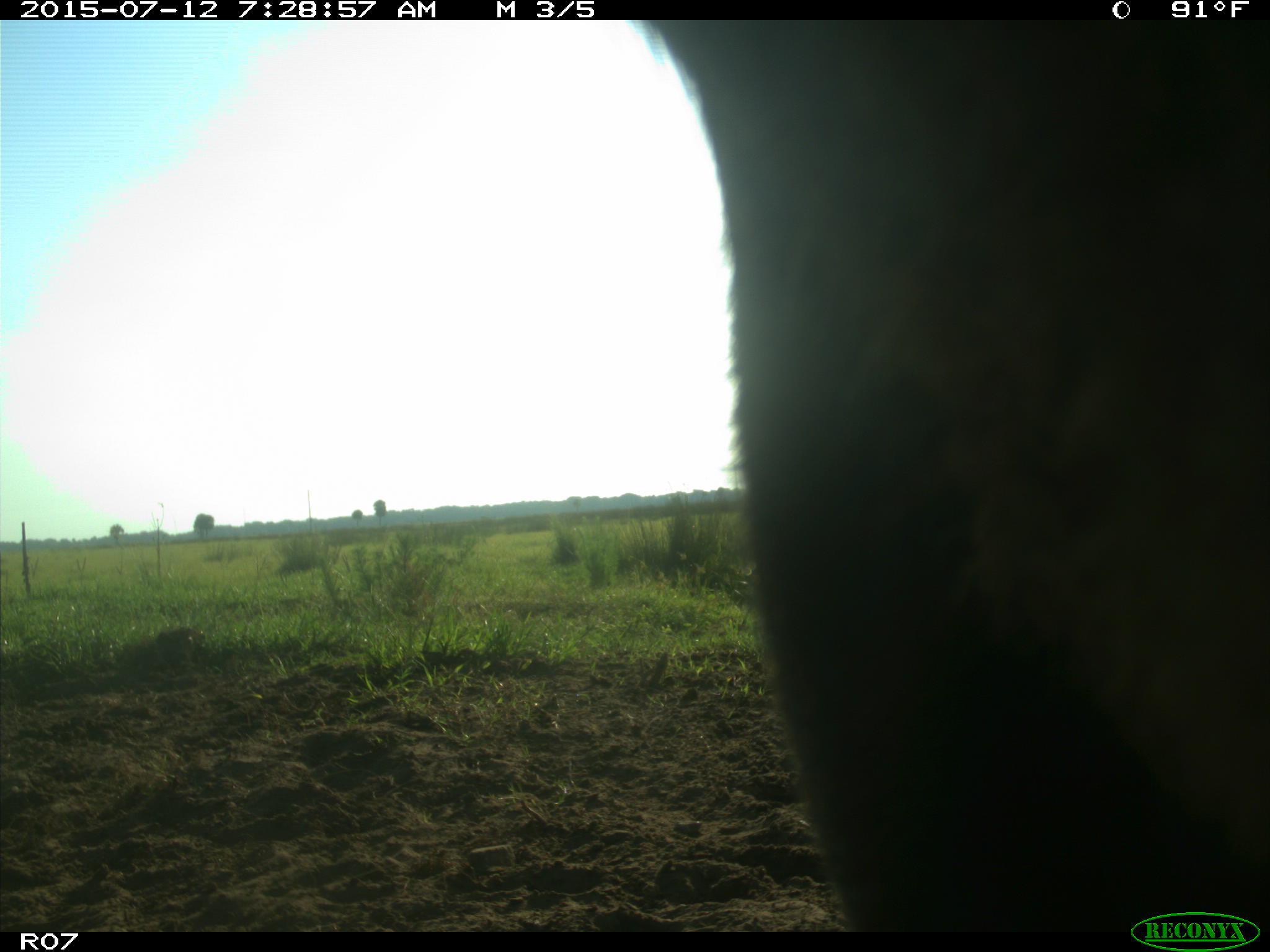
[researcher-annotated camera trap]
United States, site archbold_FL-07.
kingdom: Animalia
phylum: Chordata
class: Mammalia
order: Artiodactyla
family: Bovidae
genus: Bos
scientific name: Bos taurus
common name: domestic cow